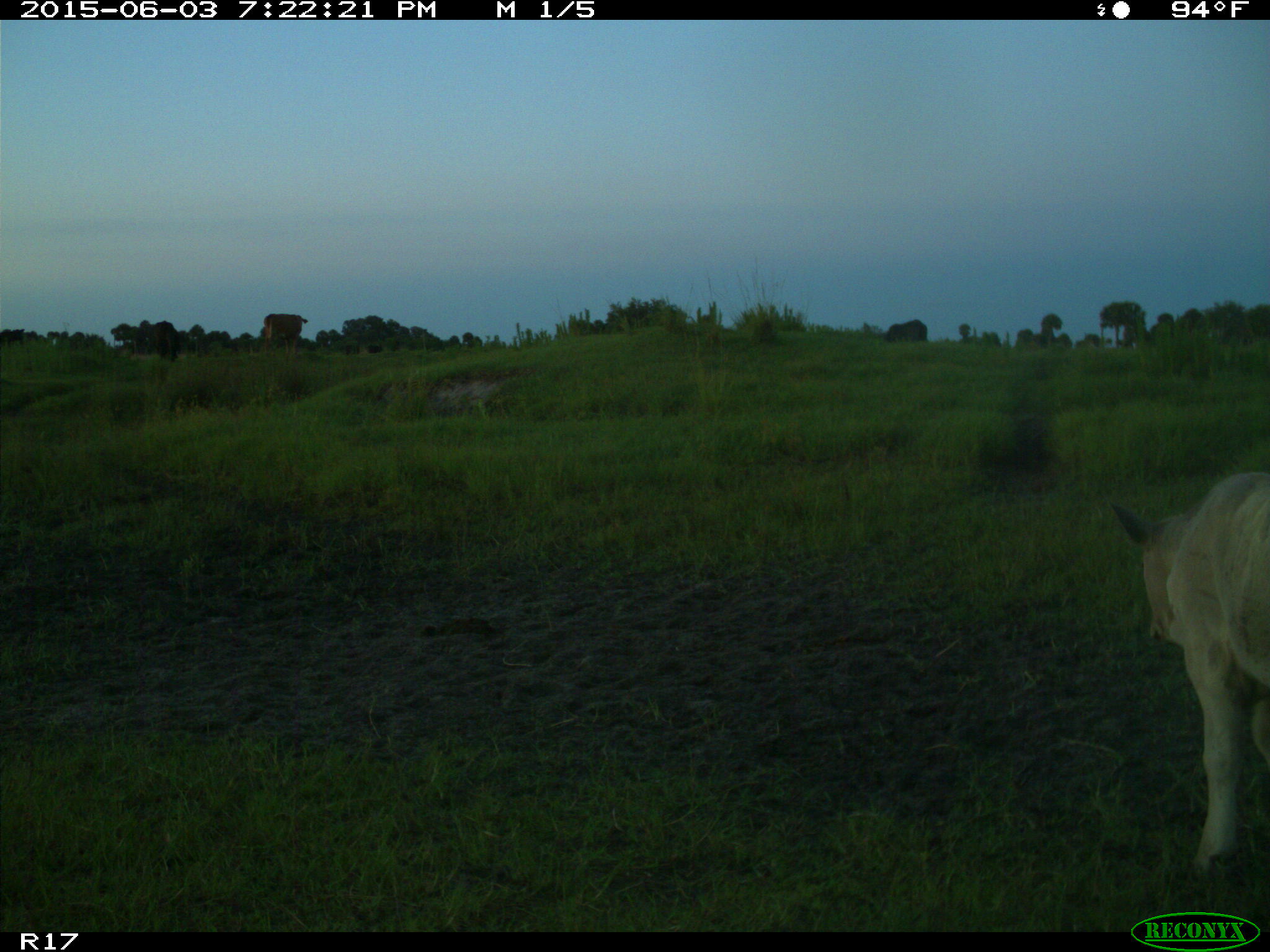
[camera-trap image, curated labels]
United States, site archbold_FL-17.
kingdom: Animalia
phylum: Chordata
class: Mammalia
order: Artiodactyla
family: Bovidae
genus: Bos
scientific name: Bos taurus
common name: domestic cow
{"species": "Bos taurus (domestic cow)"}